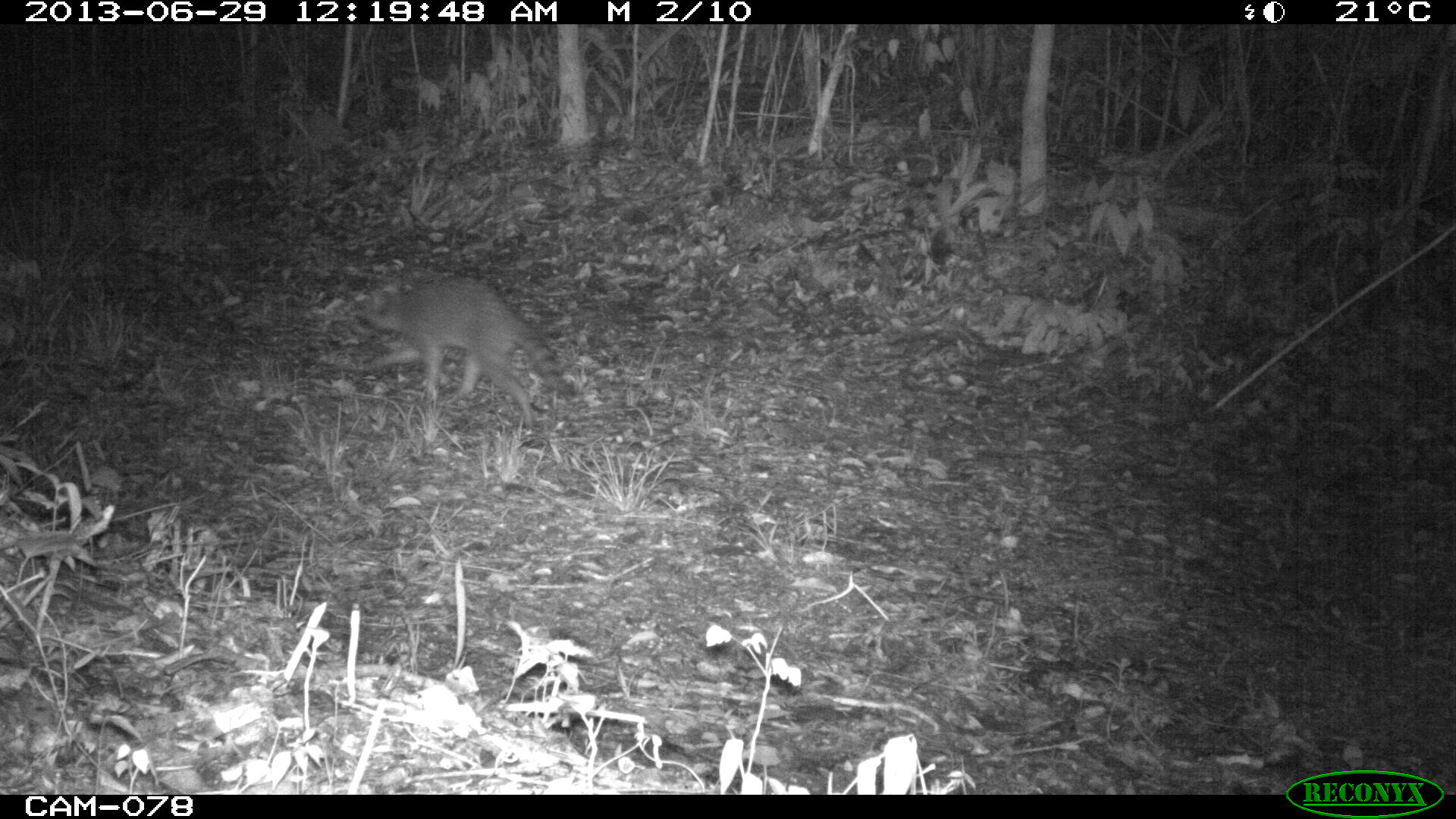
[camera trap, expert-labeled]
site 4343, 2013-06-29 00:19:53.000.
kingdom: Animalia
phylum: Chordata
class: Mammalia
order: Carnivora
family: Procyonidae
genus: Procyon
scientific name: Procyon lotor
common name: common raccoon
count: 1